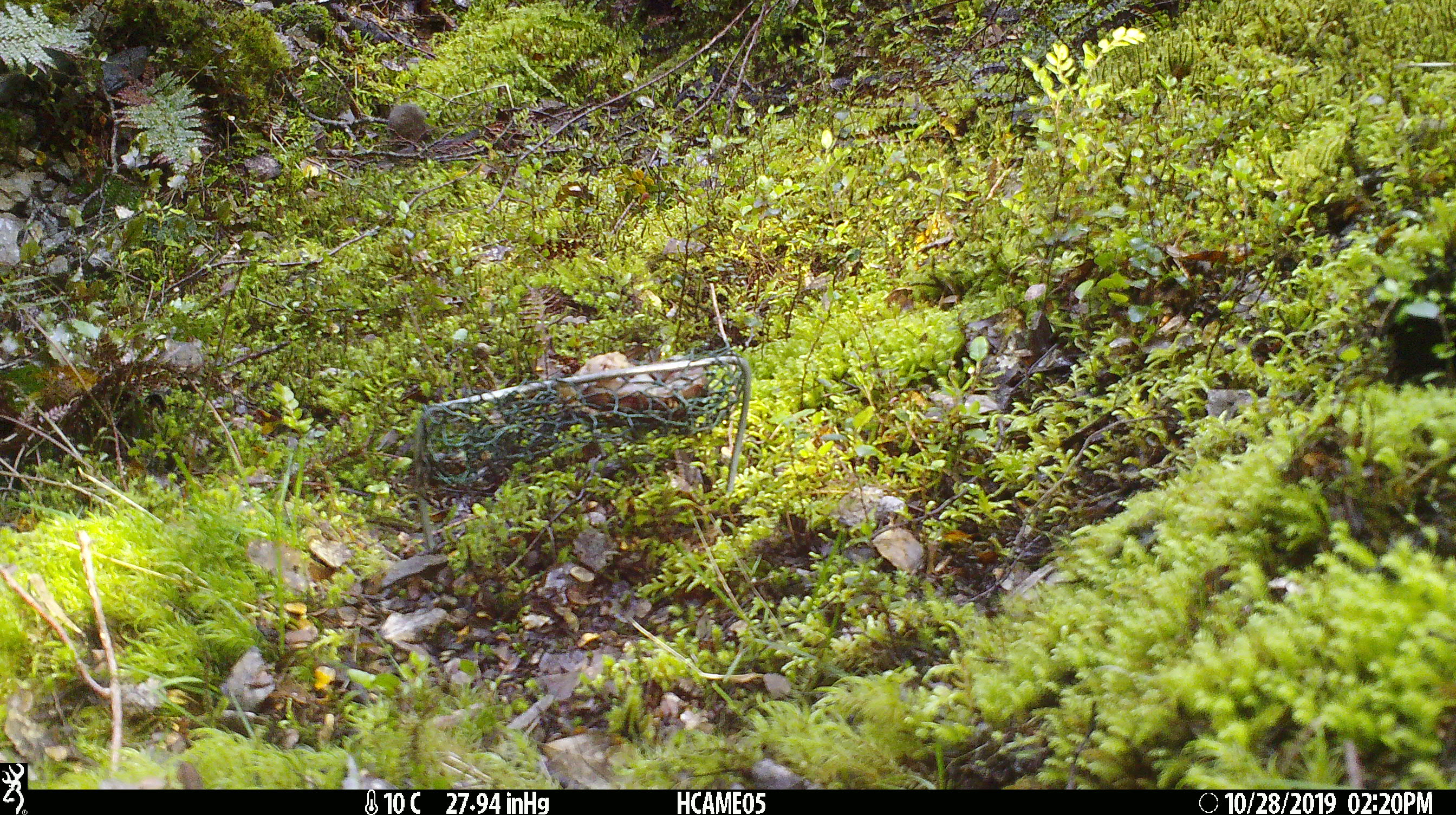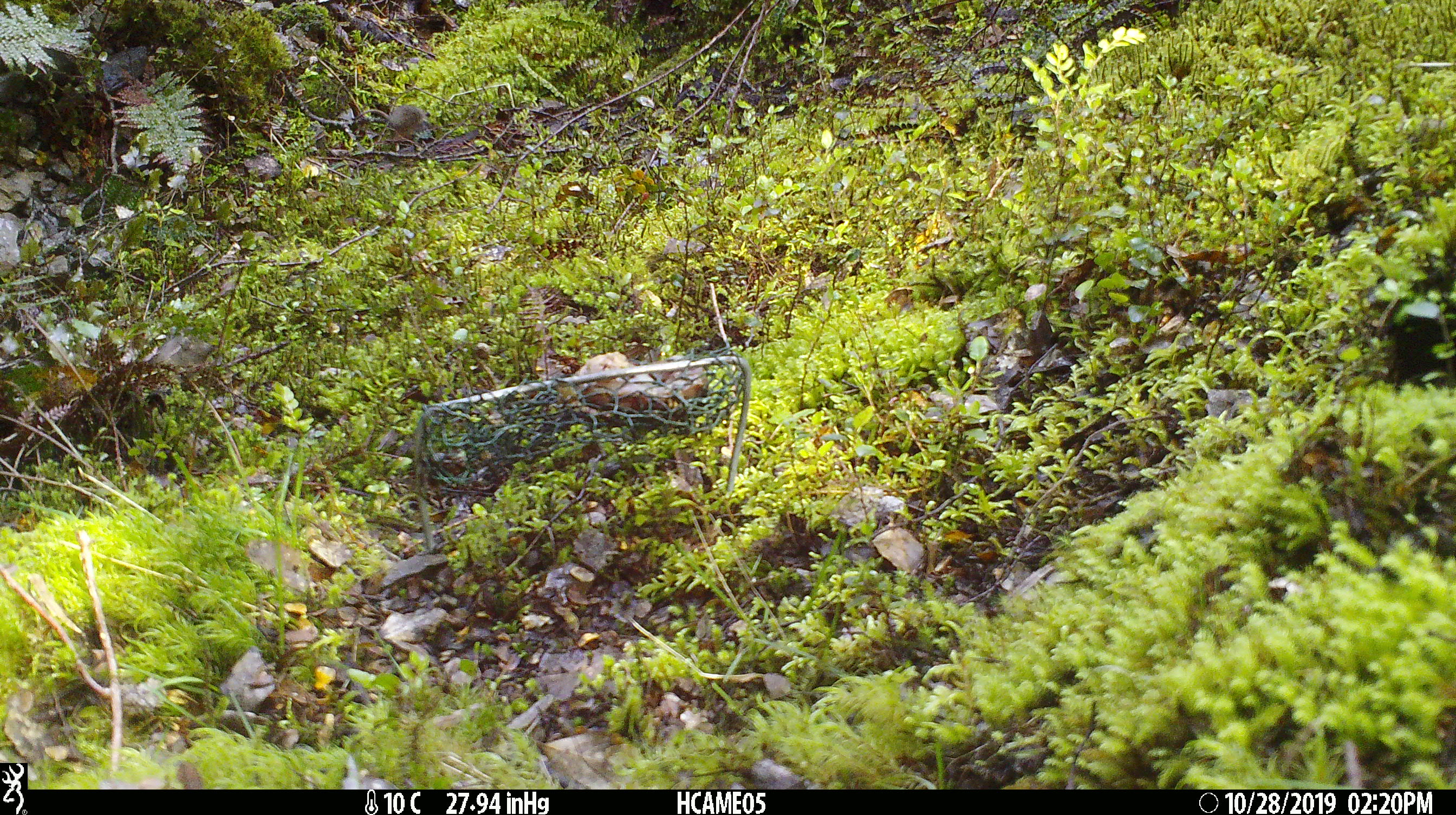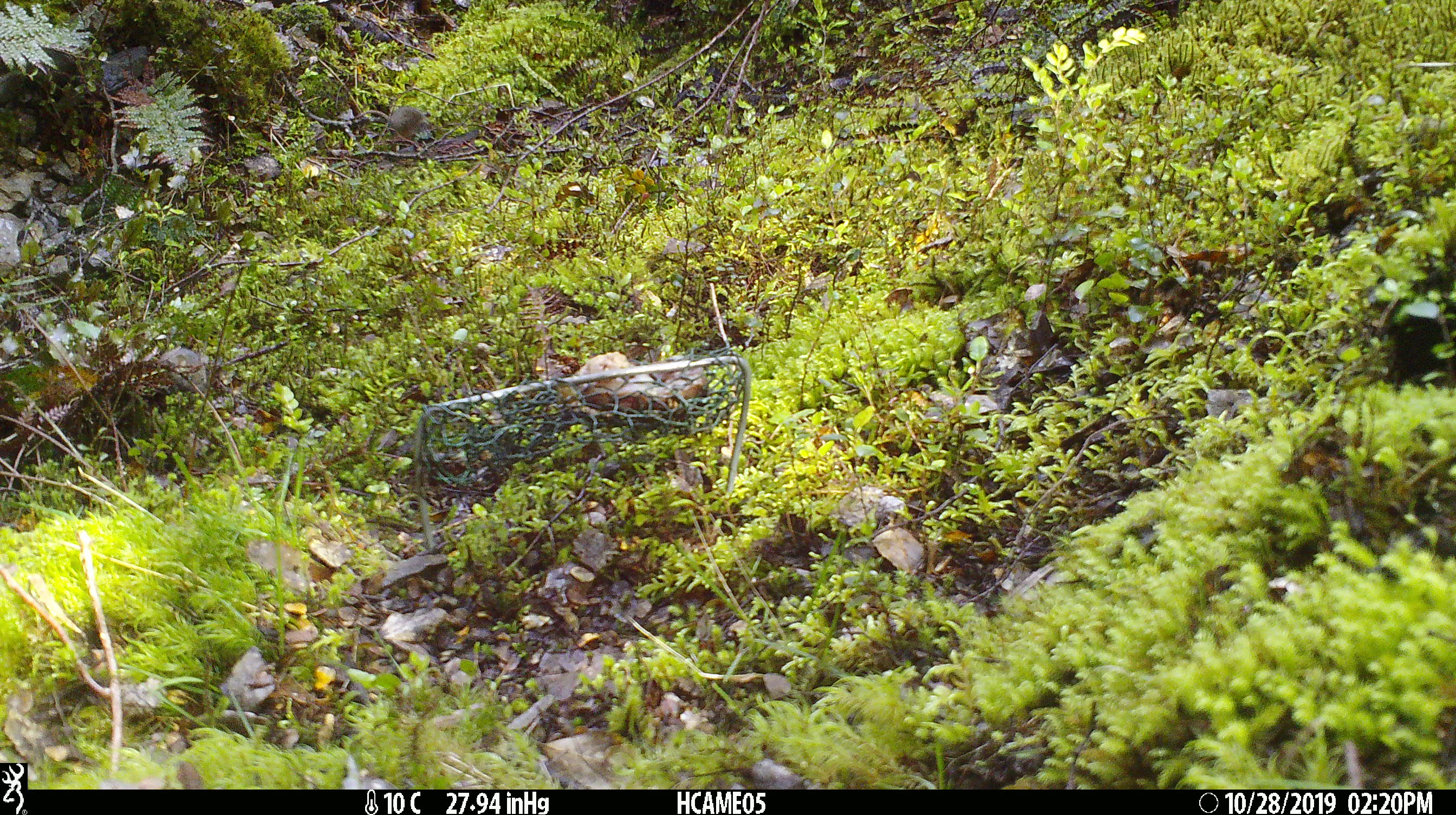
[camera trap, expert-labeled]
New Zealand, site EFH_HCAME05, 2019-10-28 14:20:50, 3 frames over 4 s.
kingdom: Animalia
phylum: Chordata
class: Mammalia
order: Rodentia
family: Muridae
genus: Mus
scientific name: Mus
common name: mouse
Mouse (Mus).